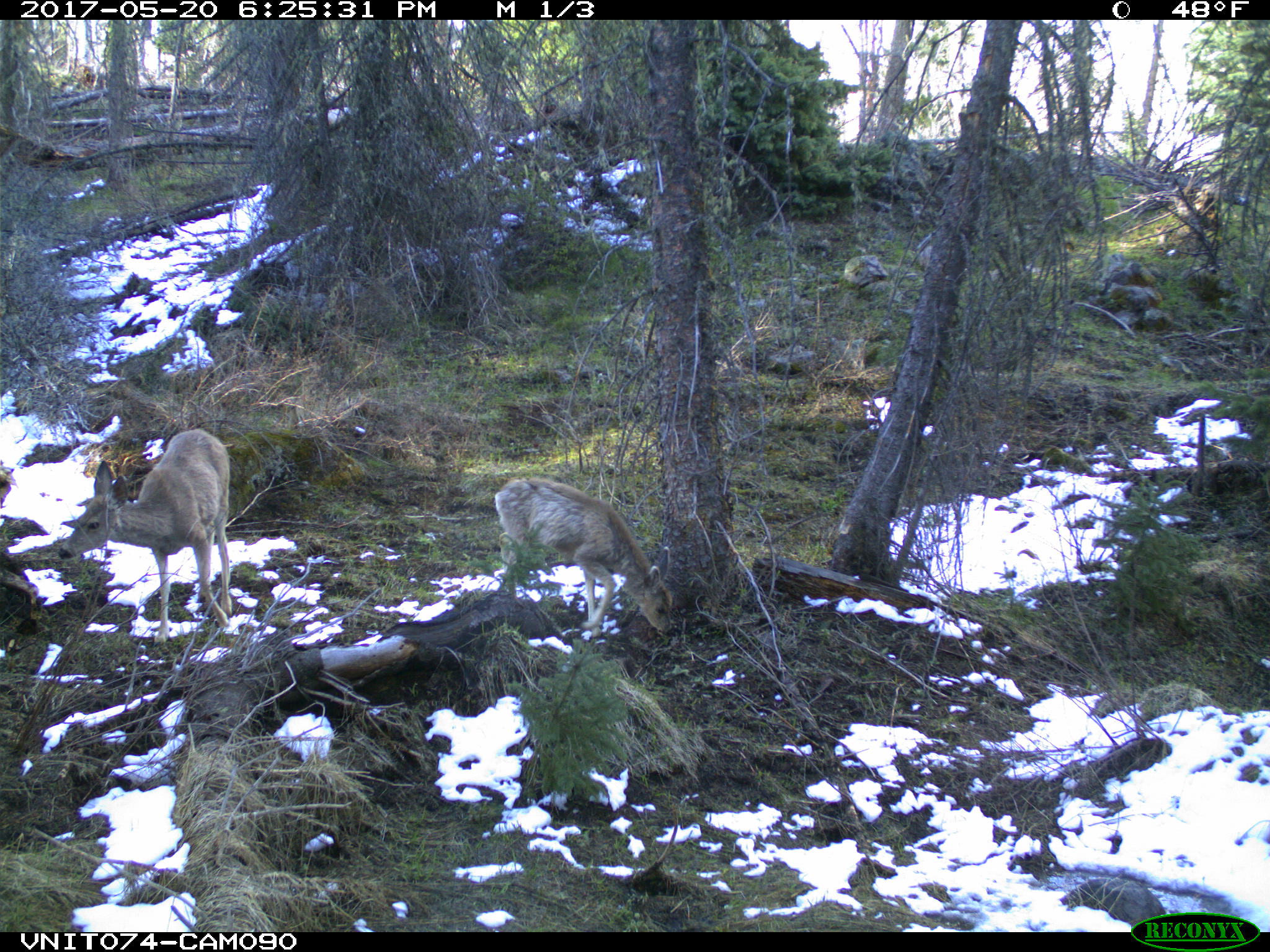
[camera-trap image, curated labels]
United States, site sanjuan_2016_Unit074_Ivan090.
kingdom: Animalia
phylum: Chordata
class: Mammalia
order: Artiodactyla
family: Cervidae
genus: Odocoileus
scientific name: Odocoileus hemionus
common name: mule deer